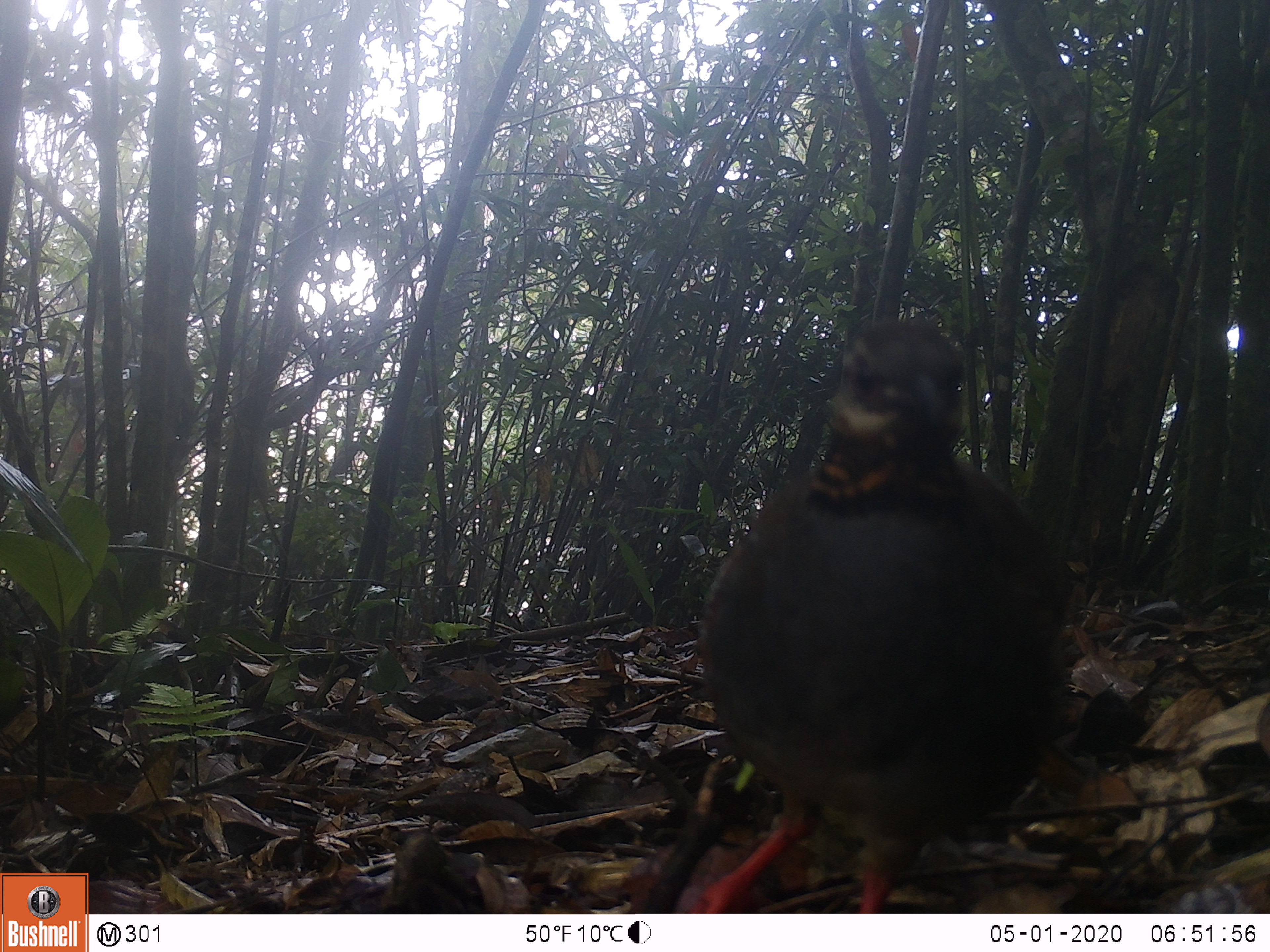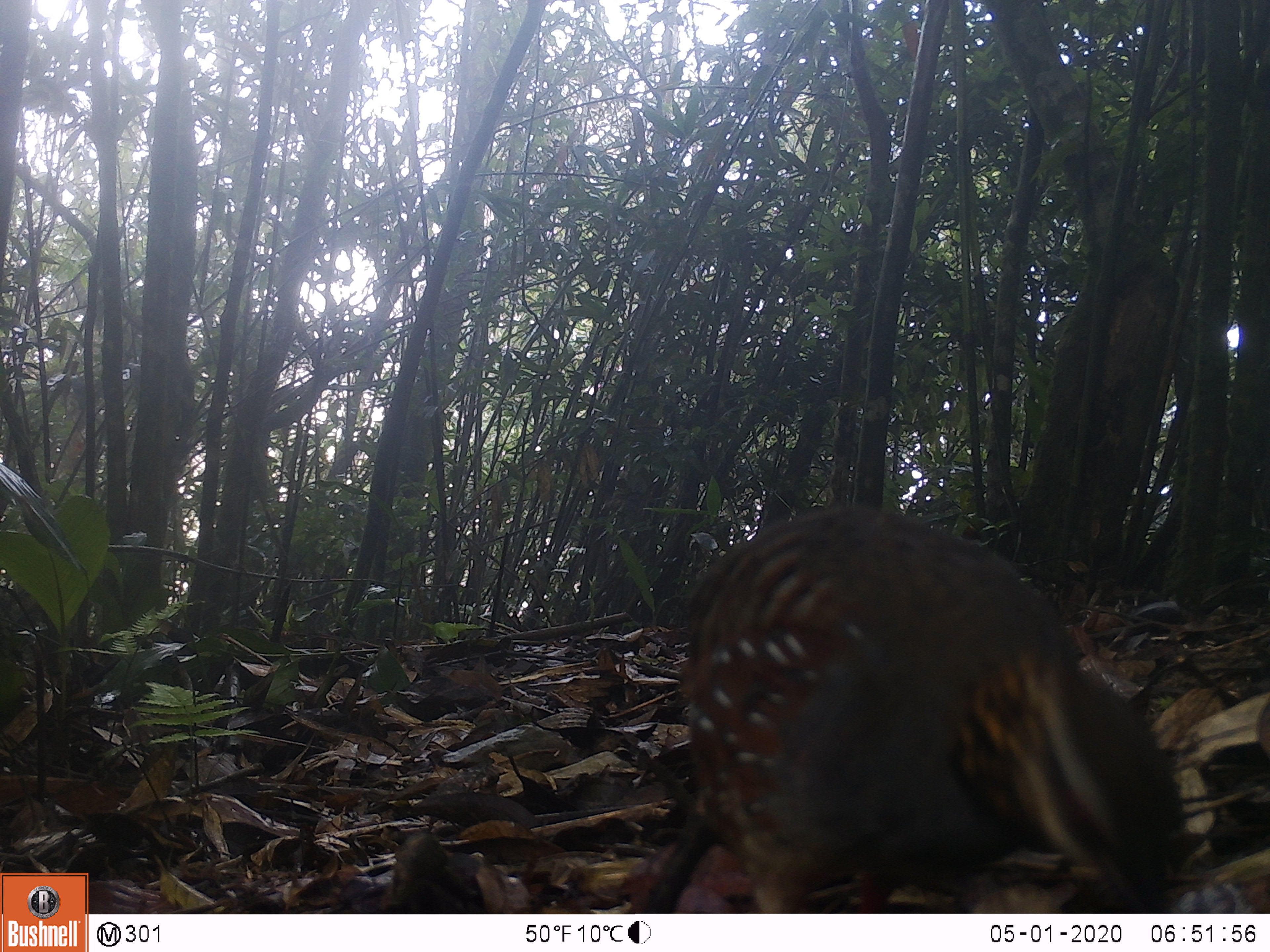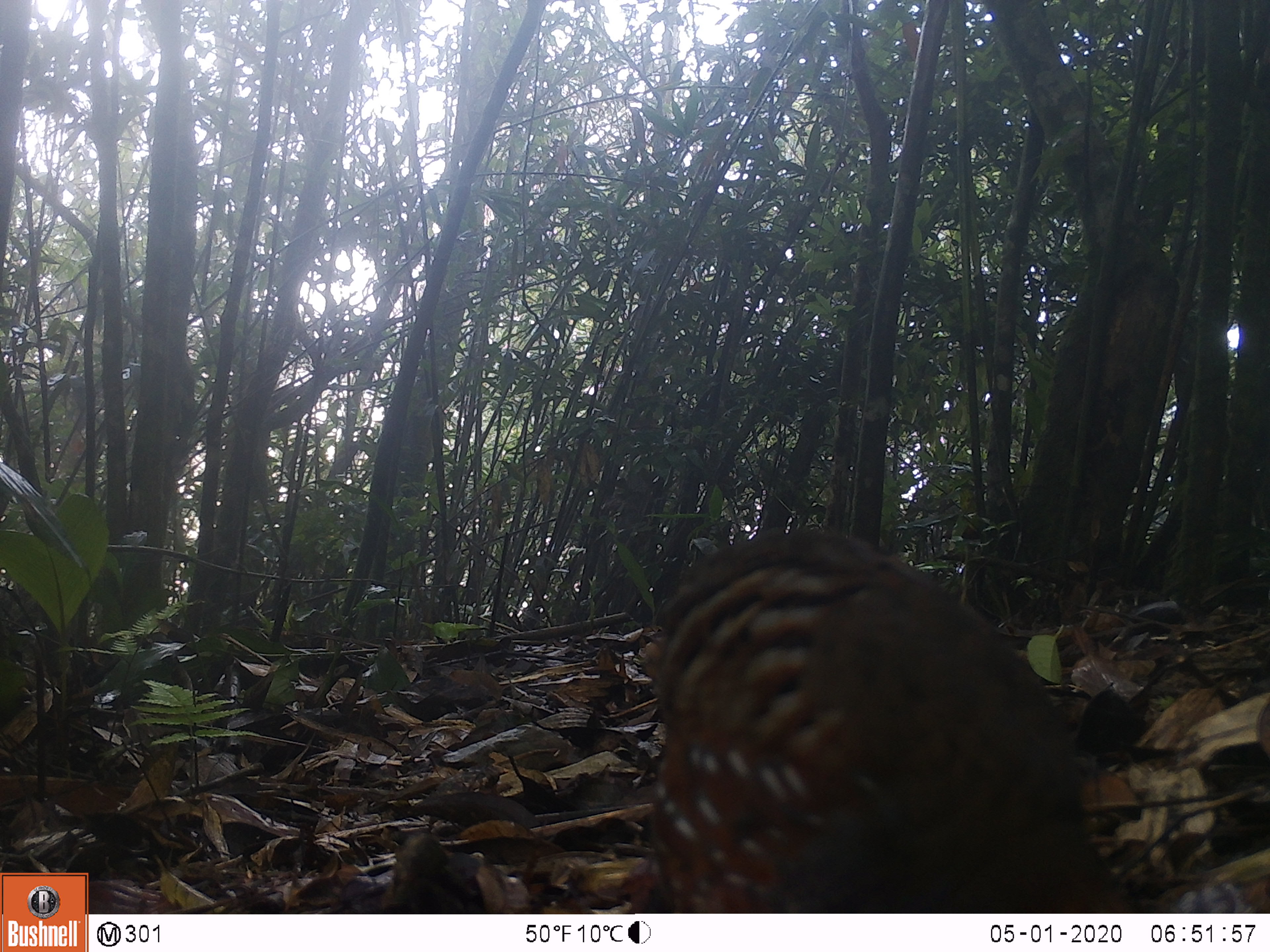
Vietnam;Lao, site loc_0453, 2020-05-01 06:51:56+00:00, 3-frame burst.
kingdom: Animalia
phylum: Chordata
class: Aves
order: Galliformes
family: Phasianidae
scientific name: Phasianidae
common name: partridge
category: unidentified partridge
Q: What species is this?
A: Unidentified partridge (partridge) (Phasianidae).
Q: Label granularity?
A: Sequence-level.